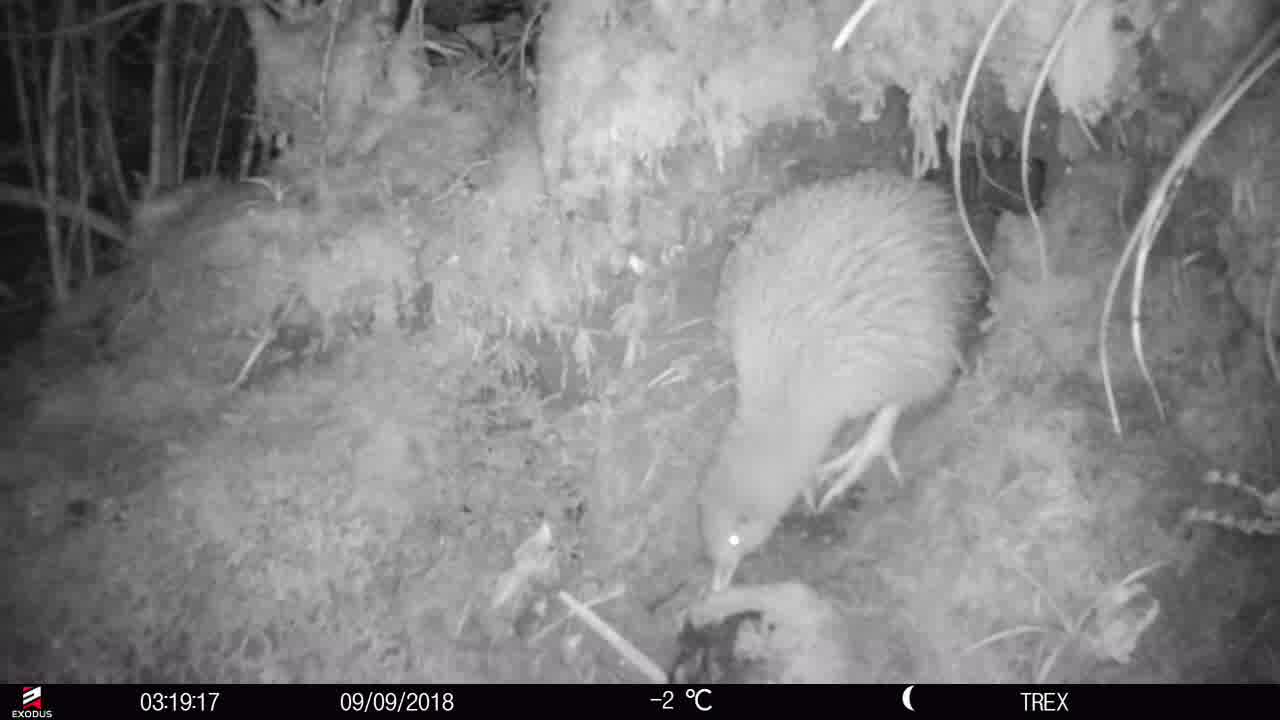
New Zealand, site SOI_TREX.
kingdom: Animalia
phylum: Chordata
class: Aves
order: Apterygiformes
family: Apterygidae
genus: Apteryx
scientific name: Apteryx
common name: kiwi